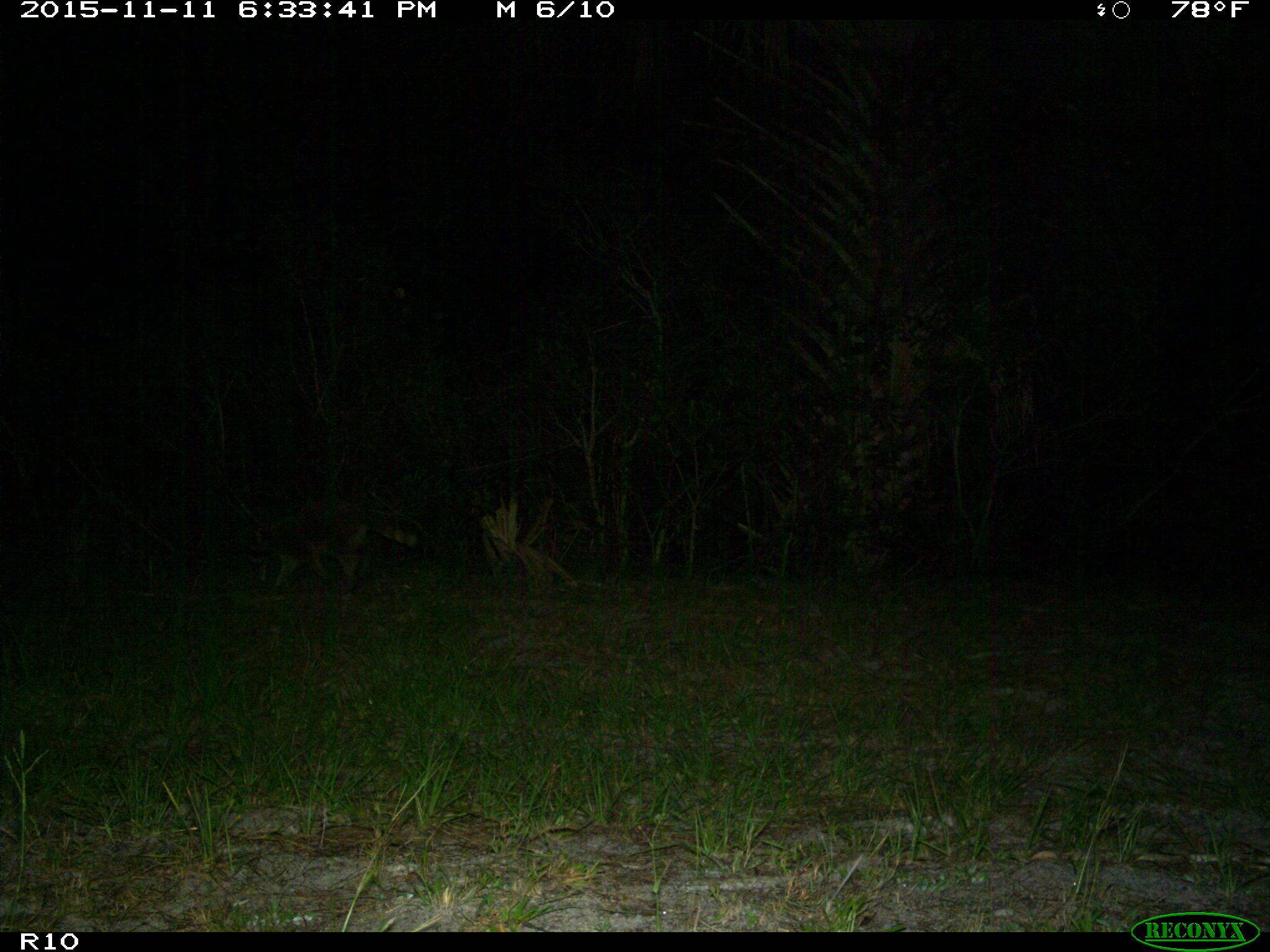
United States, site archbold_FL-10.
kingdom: Animalia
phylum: Chordata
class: Mammalia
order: Carnivora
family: Procyonidae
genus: Procyon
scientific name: Procyon lotor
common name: common raccoon